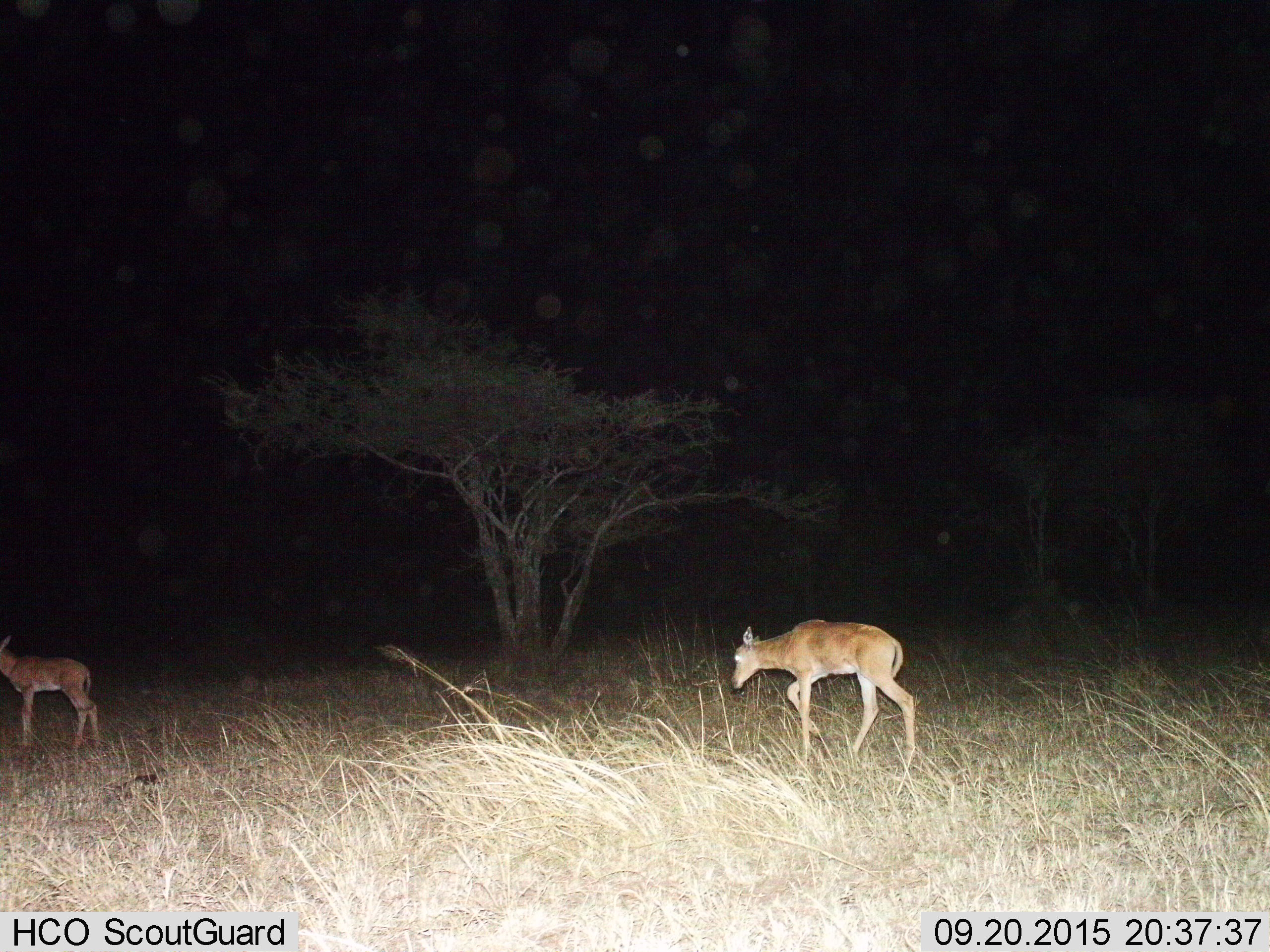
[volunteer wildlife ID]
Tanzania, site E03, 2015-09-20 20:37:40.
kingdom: Animalia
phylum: Chordata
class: Mammalia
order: Artiodactyla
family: Bovidae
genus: Cephalophus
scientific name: Cephalophus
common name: duiker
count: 2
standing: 33%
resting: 0%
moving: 100%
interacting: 0%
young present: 17%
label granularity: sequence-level